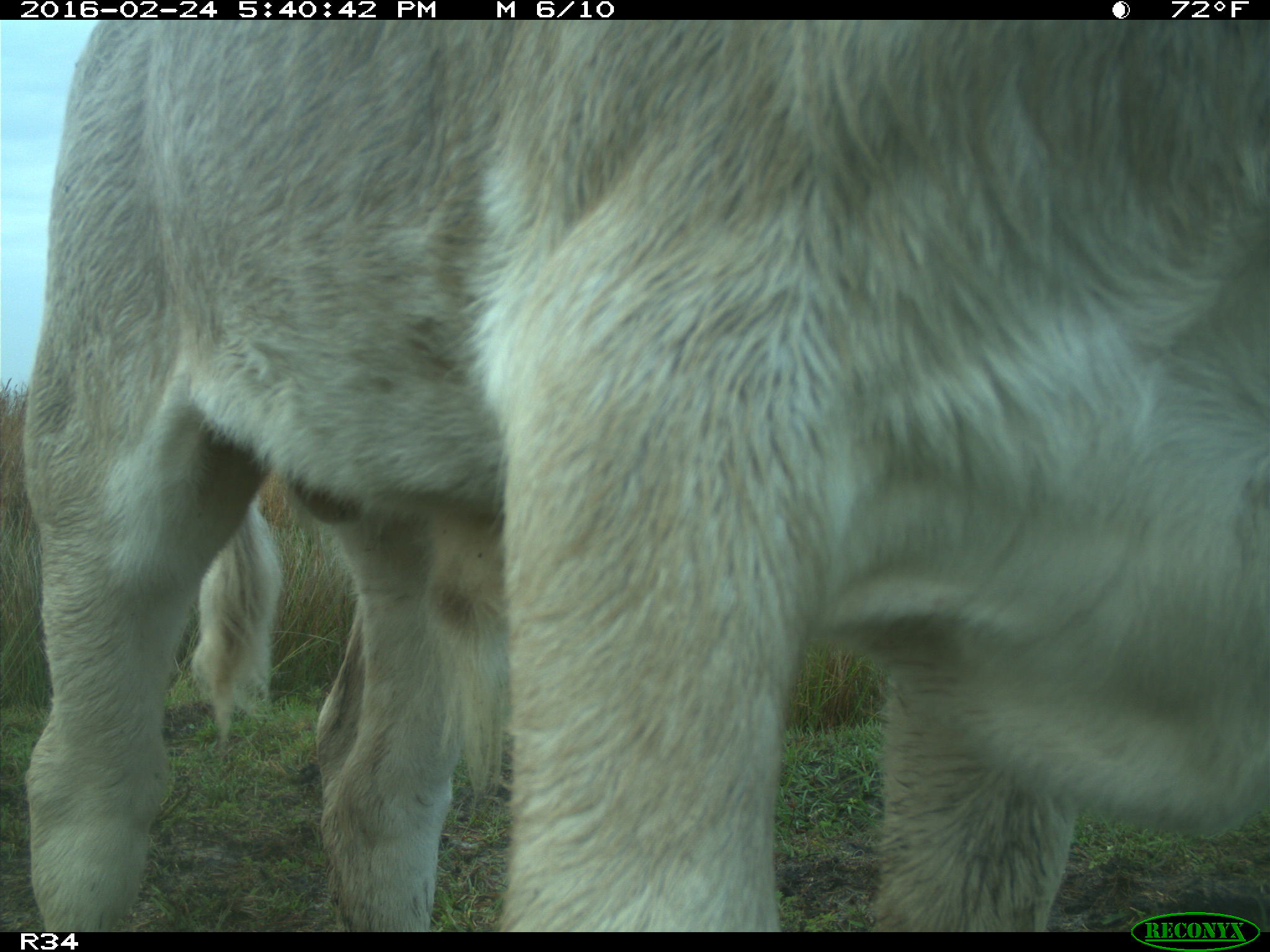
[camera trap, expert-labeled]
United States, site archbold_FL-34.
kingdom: Animalia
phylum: Chordata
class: Mammalia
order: Artiodactyla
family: Bovidae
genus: Bos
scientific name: Bos taurus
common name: domestic cow